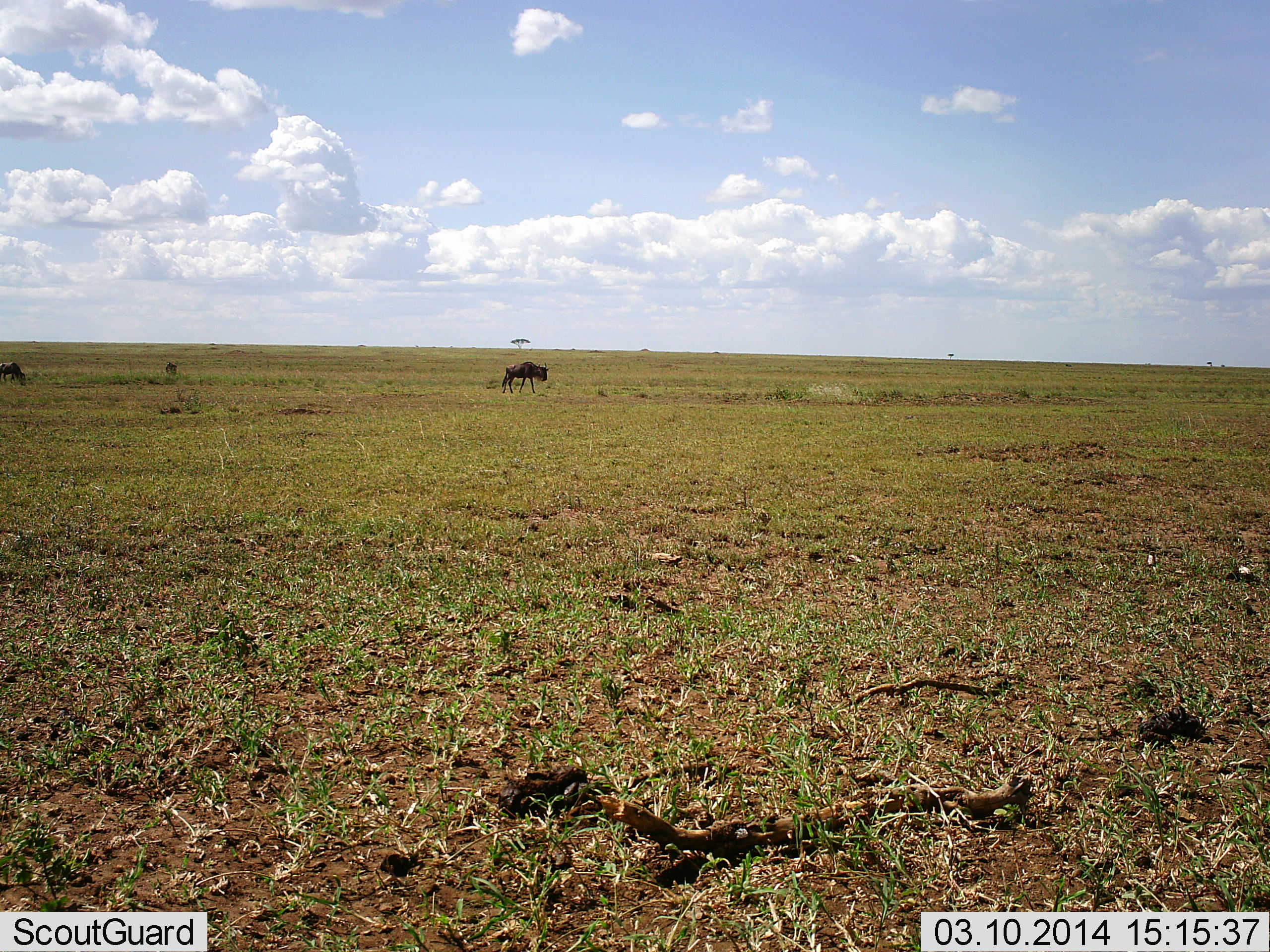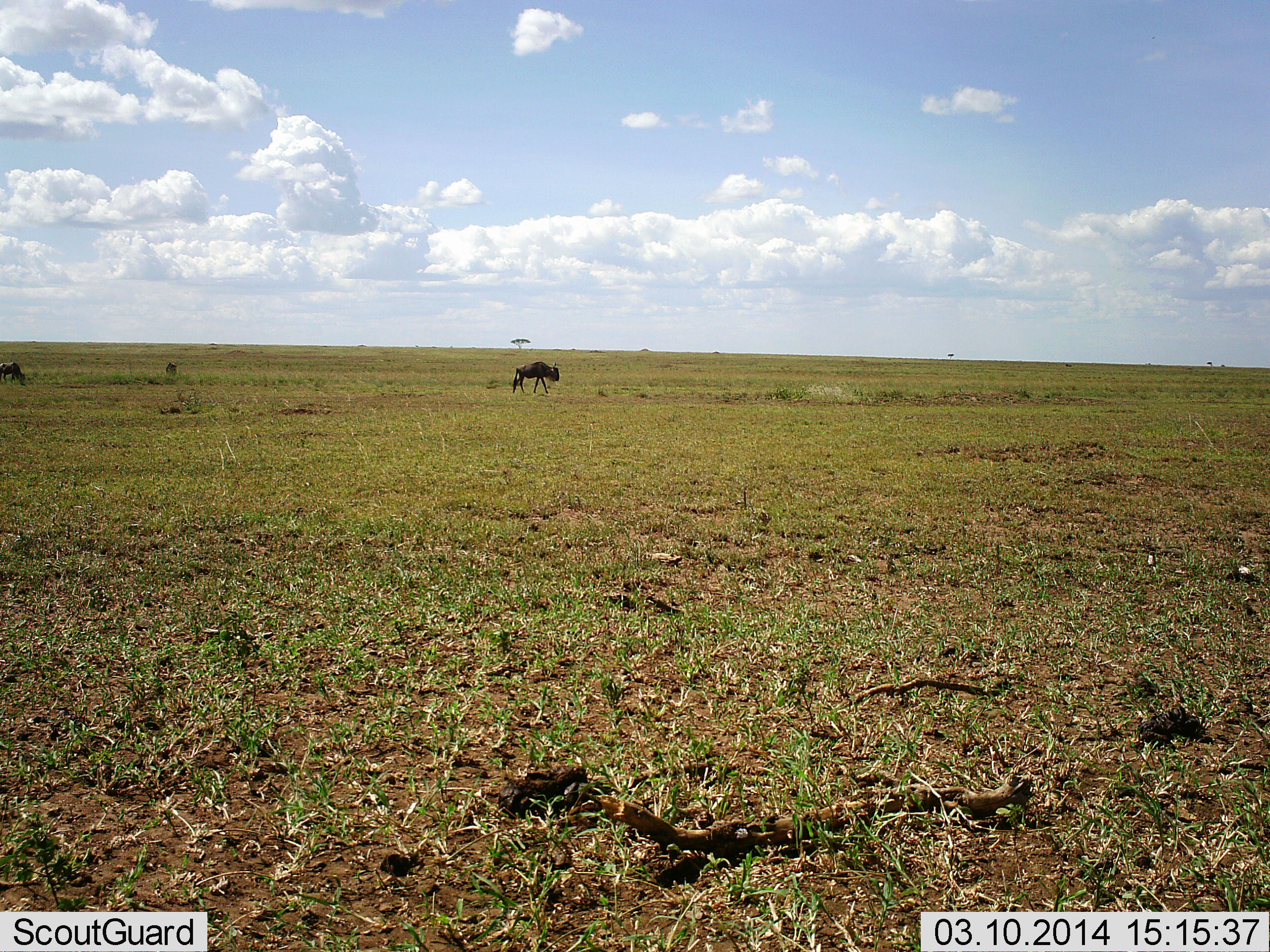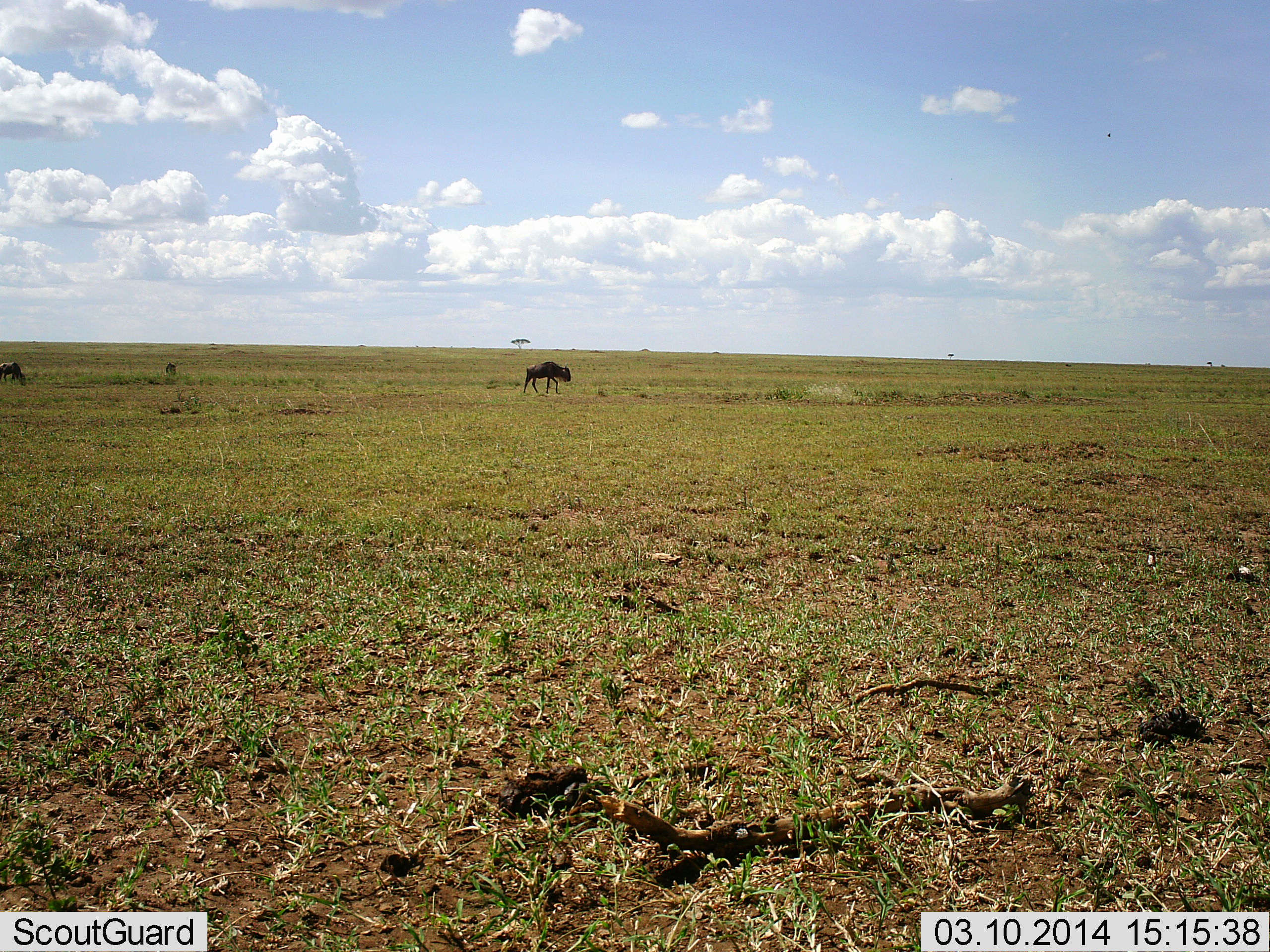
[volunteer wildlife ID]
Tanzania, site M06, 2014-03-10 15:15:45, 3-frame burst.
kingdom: Animalia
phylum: Chordata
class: Mammalia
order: Artiodactyla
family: Bovidae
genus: Connochaetes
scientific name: Connochaetes taurinus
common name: blue wildebeest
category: wildebeest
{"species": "wildebeest (blue wildebeest) (Connochaetes taurinus)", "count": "2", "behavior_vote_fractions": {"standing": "20%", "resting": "0%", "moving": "100%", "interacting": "0%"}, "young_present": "0%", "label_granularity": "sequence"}